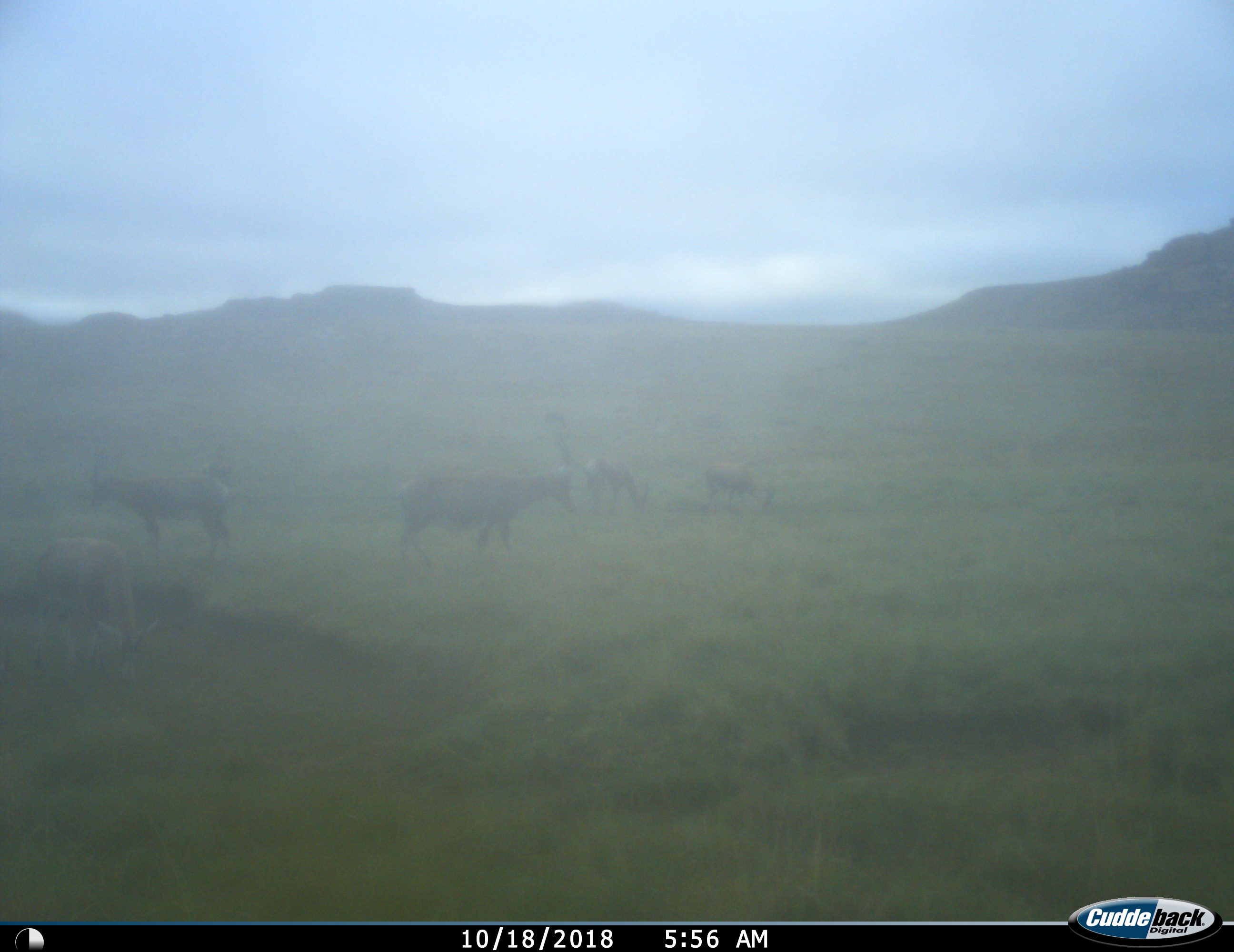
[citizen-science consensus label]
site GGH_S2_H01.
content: unidentified animal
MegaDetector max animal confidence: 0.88